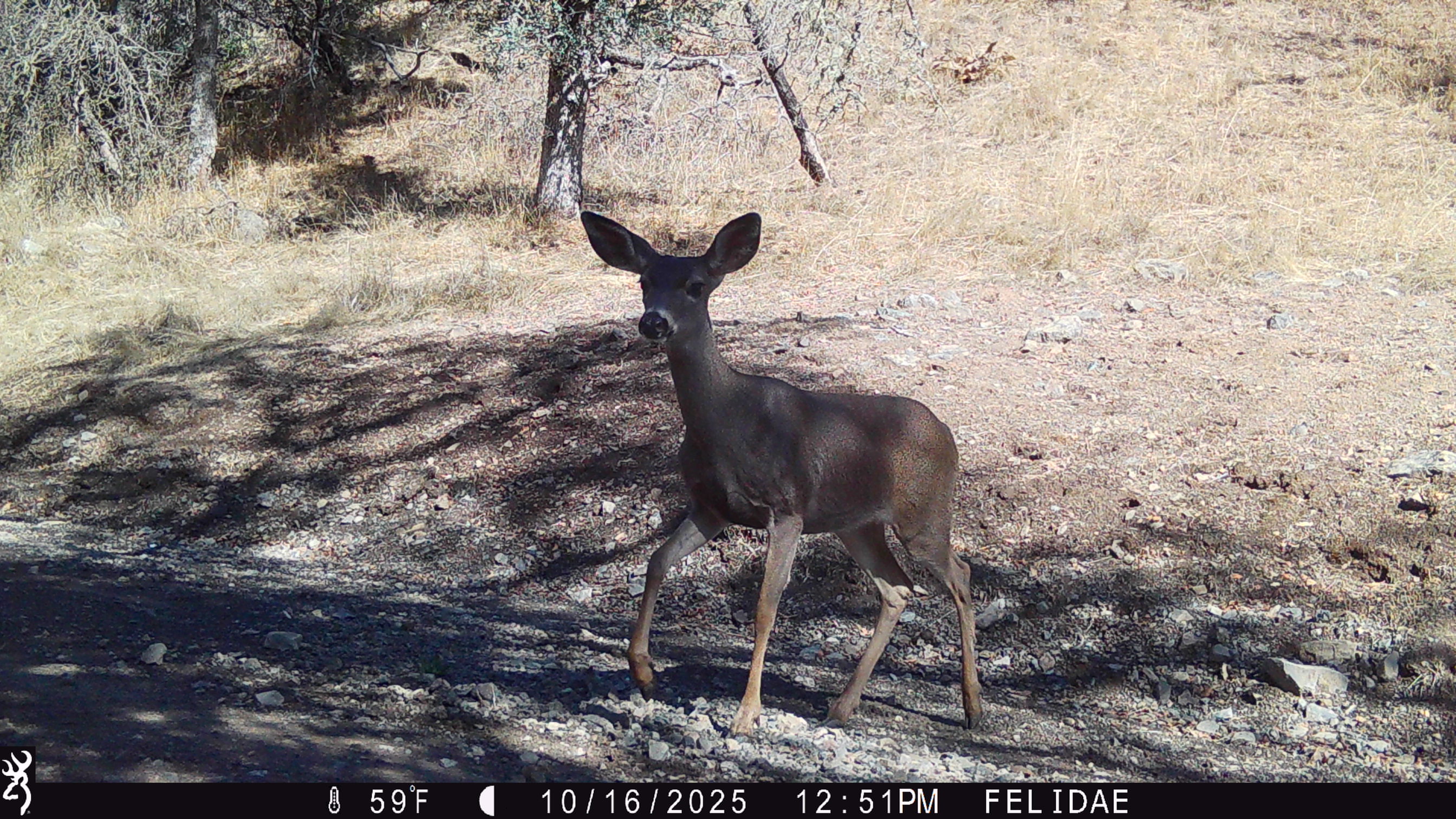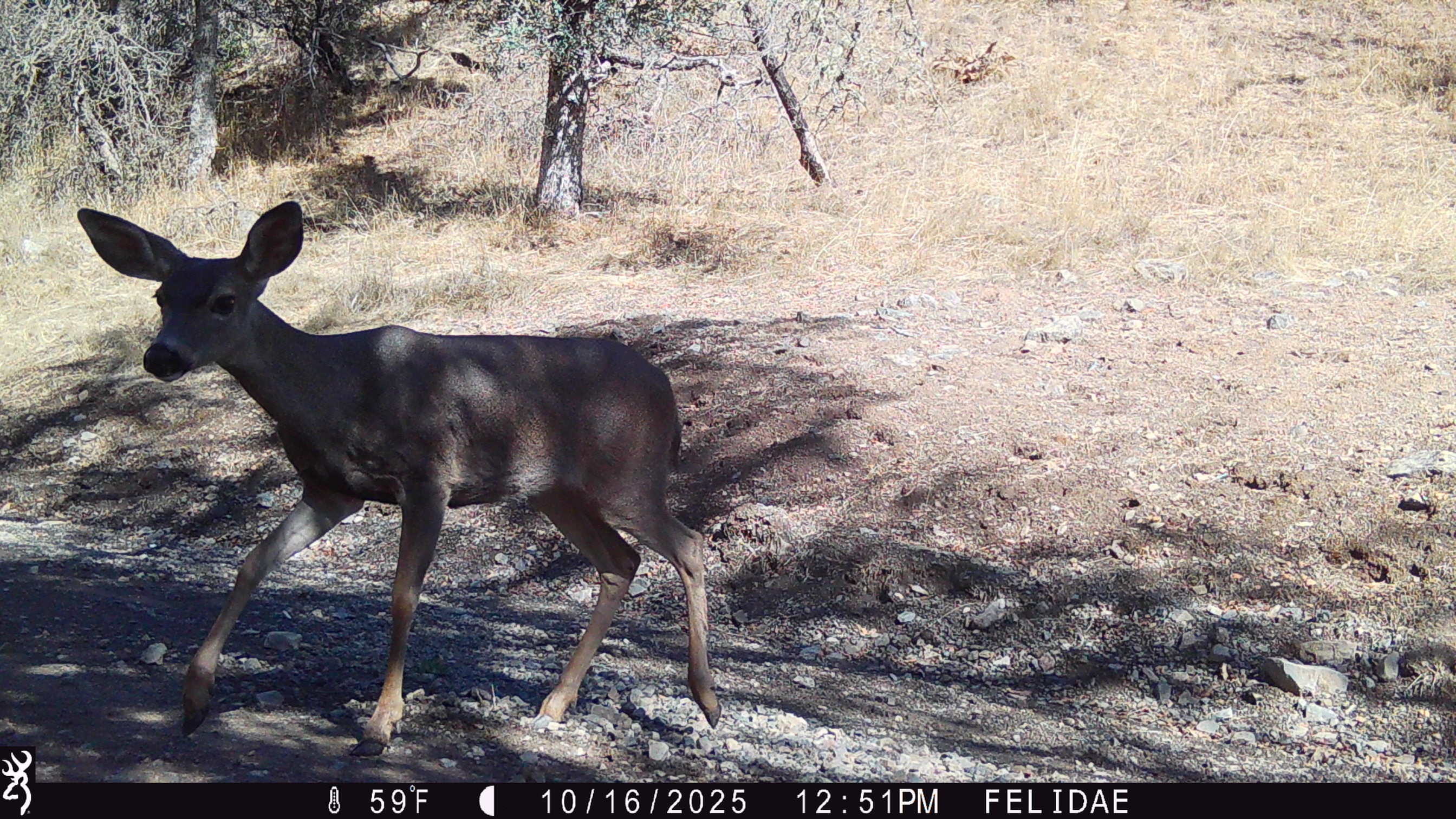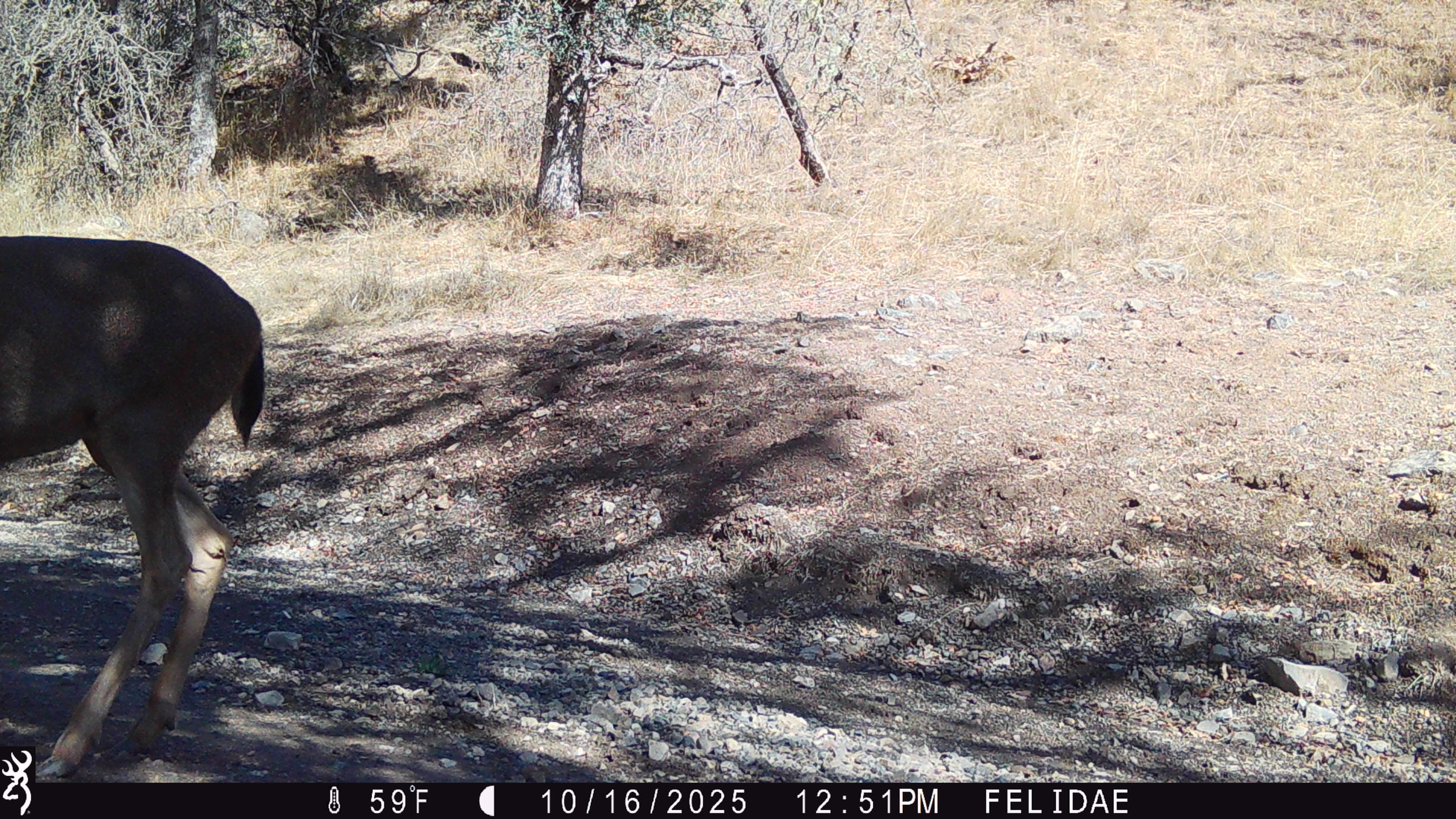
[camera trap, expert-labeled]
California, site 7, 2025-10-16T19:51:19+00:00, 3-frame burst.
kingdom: Animalia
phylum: Chordata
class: Mammalia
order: Artiodactyla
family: Cervidae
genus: Odocoileus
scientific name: Odocoileus hemionus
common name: mule deer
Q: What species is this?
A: Mule deer (Odocoileus hemionus).